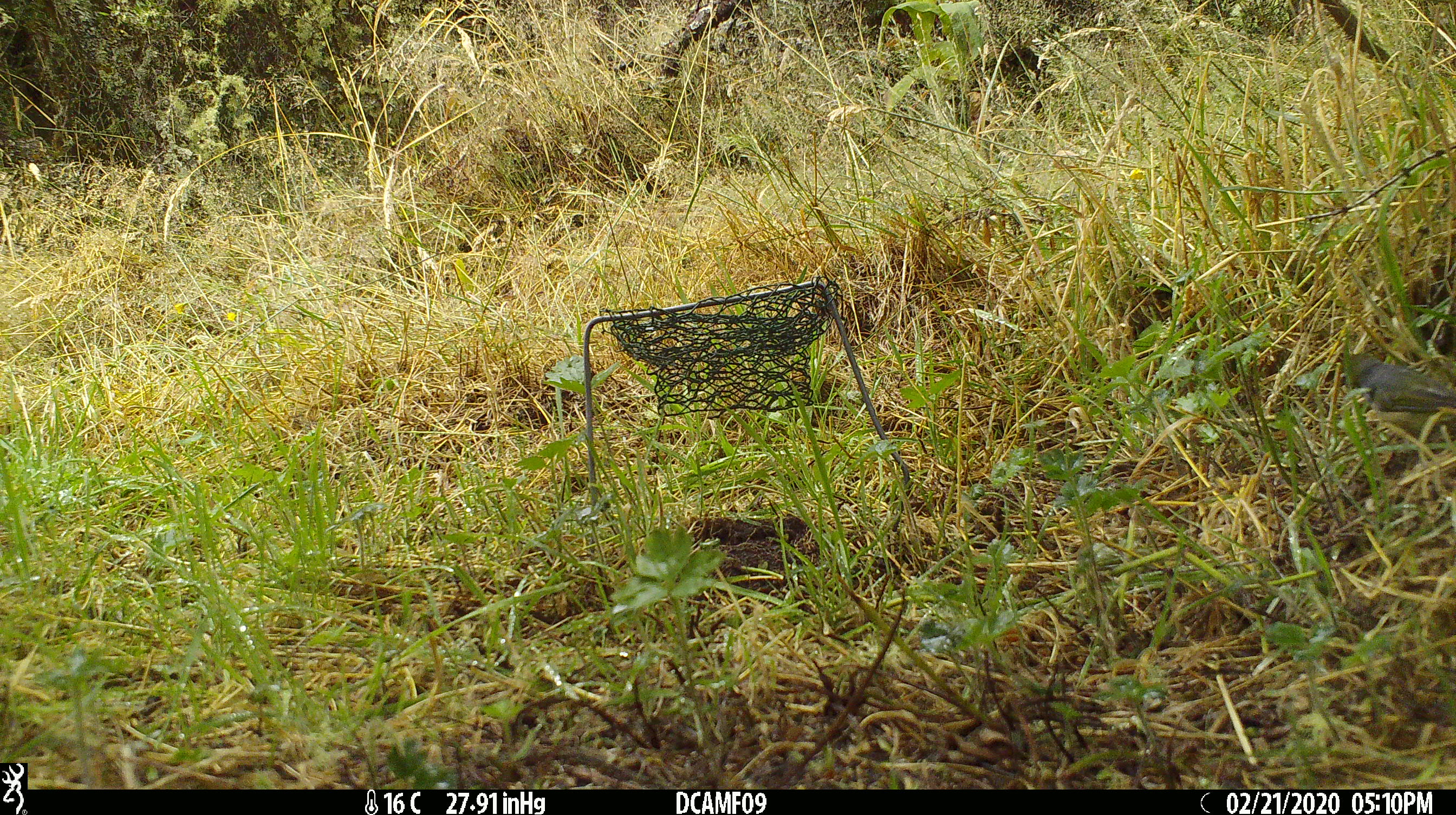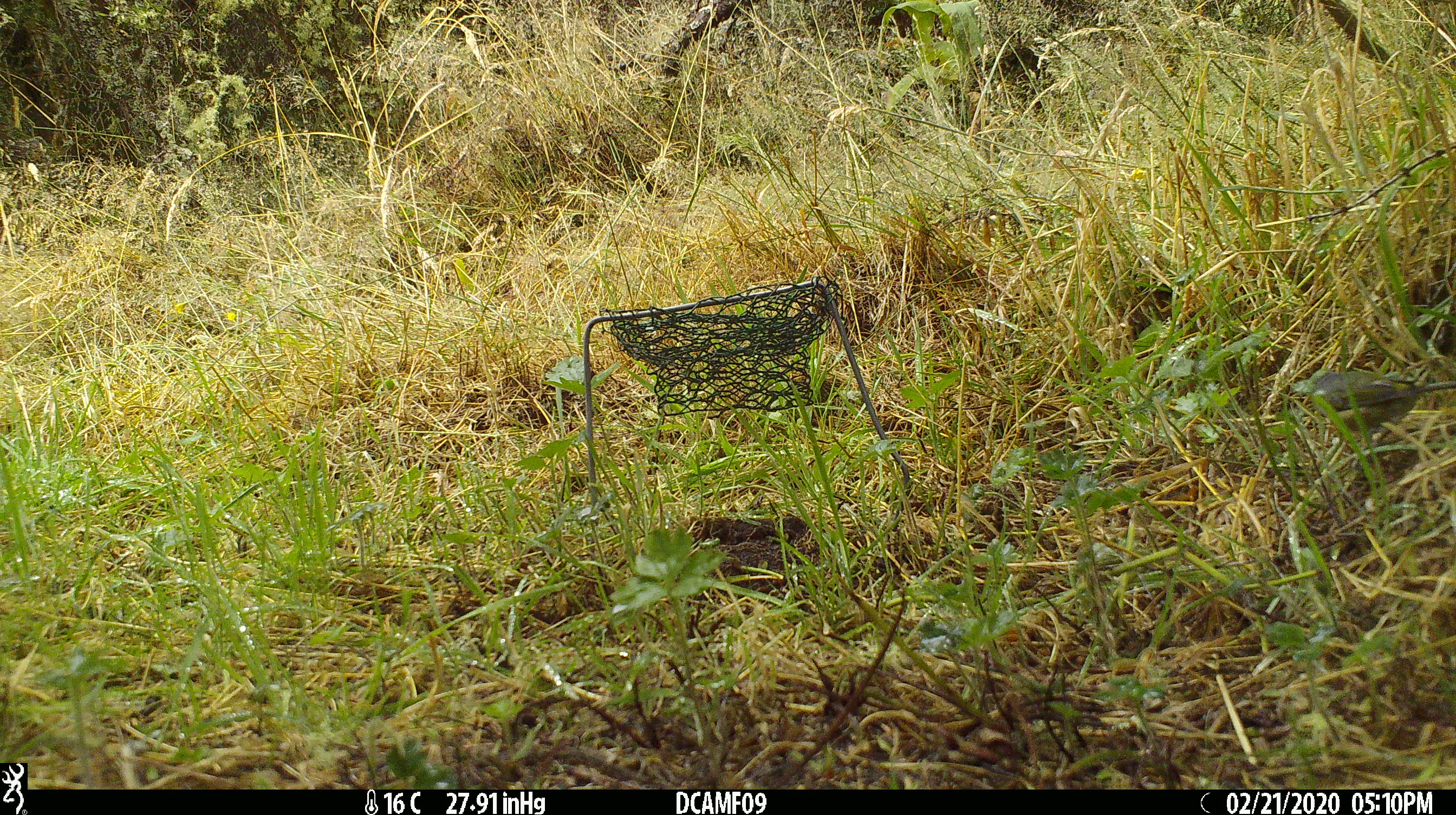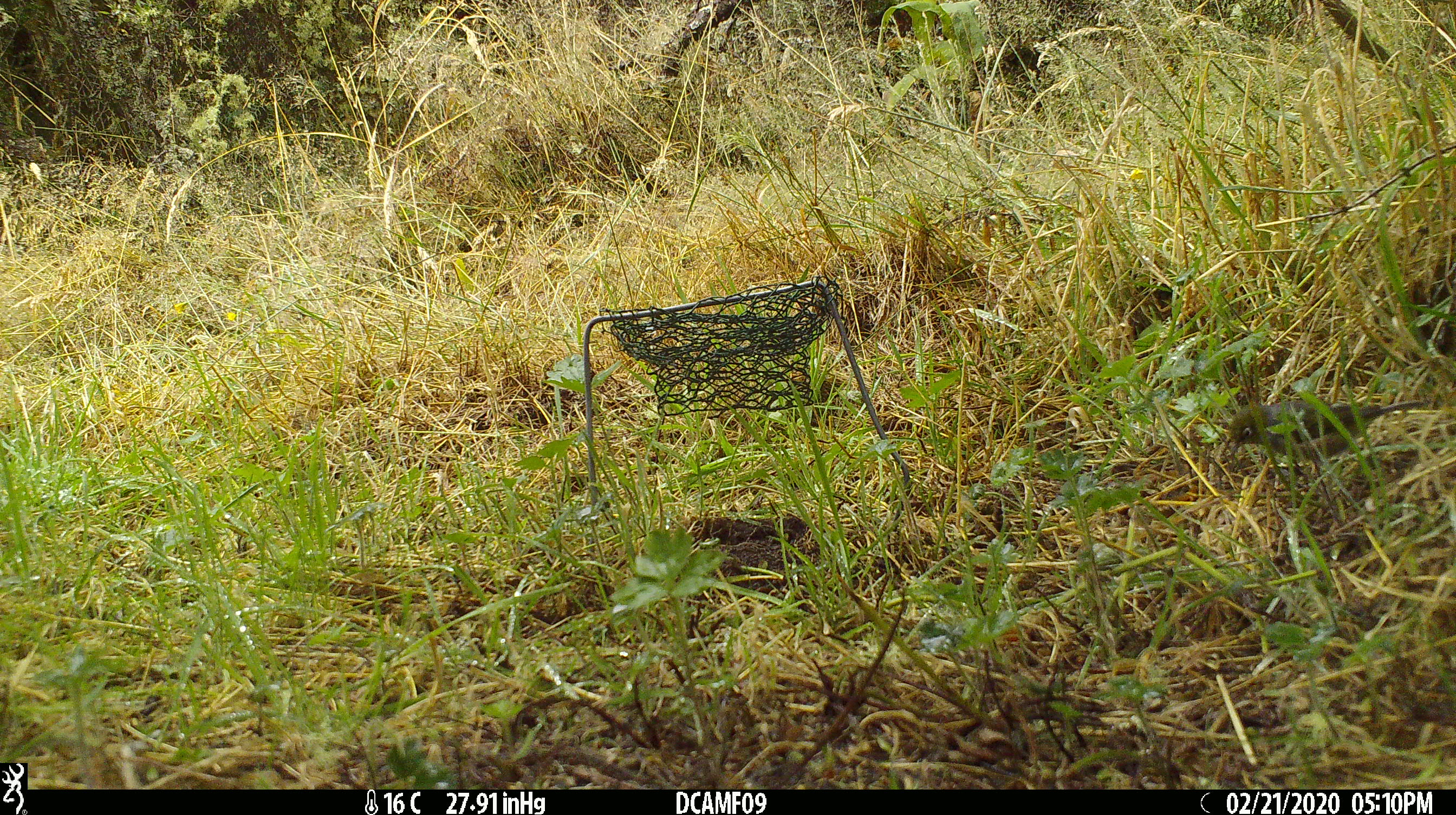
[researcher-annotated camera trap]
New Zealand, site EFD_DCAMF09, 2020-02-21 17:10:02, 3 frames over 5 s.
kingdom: Animalia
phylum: Chordata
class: Aves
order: Passeriformes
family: Zosteropidae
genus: Zosterops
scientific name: Zosterops lateralis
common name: silvereye